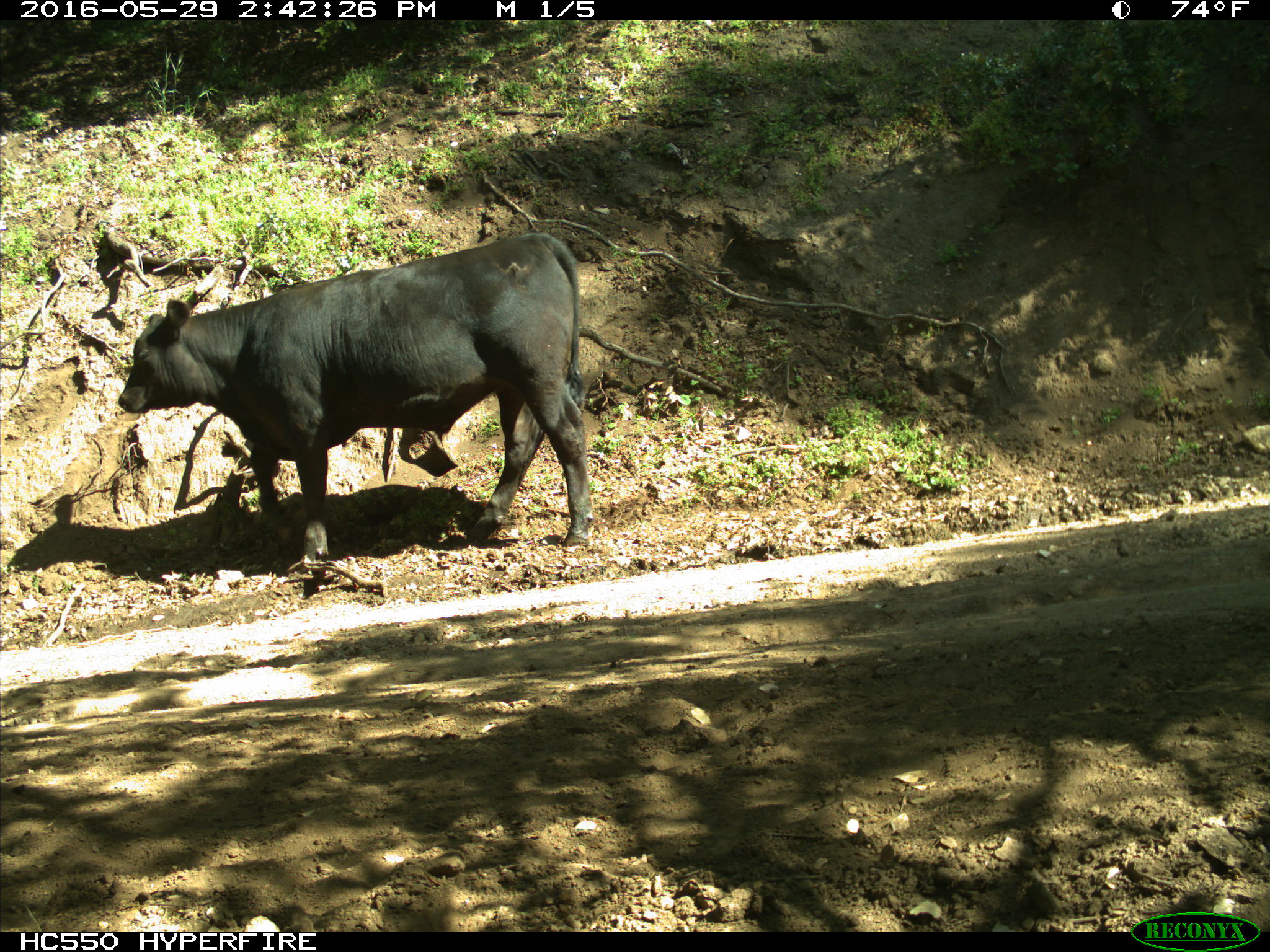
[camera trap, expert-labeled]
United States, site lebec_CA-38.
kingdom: Animalia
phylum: Chordata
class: Mammalia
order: Artiodactyla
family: Bovidae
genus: Bos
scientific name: Bos taurus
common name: domestic cow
Bos taurus (domestic cow).